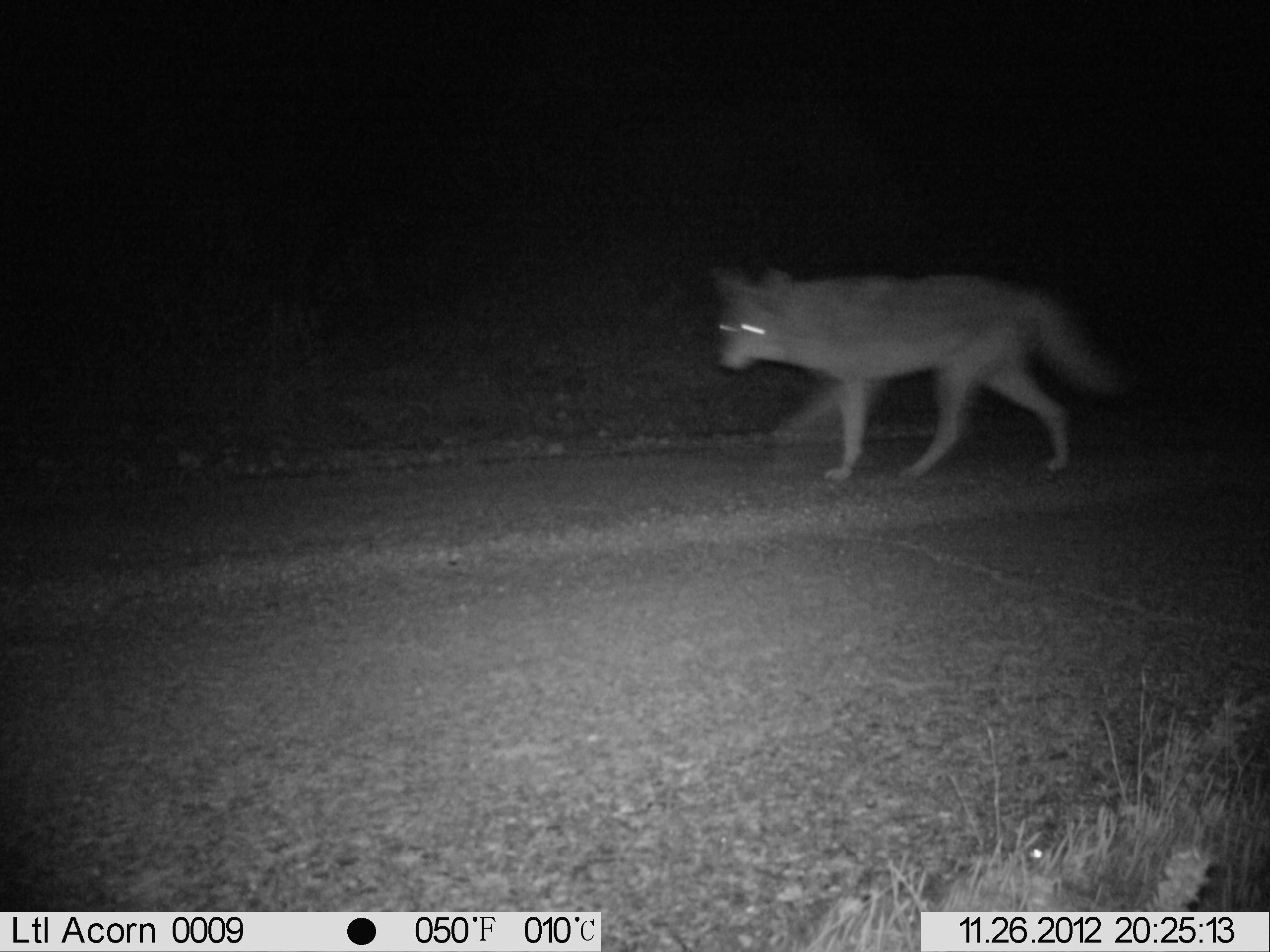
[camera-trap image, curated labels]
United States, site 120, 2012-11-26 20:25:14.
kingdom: Animalia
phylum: Chordata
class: Mammalia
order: Carnivora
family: Canidae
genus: Canis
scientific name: Canis latrans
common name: coyote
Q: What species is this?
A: Coyote (Canis latrans).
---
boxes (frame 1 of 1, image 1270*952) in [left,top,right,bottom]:
coyote: [698,248,1138,495]